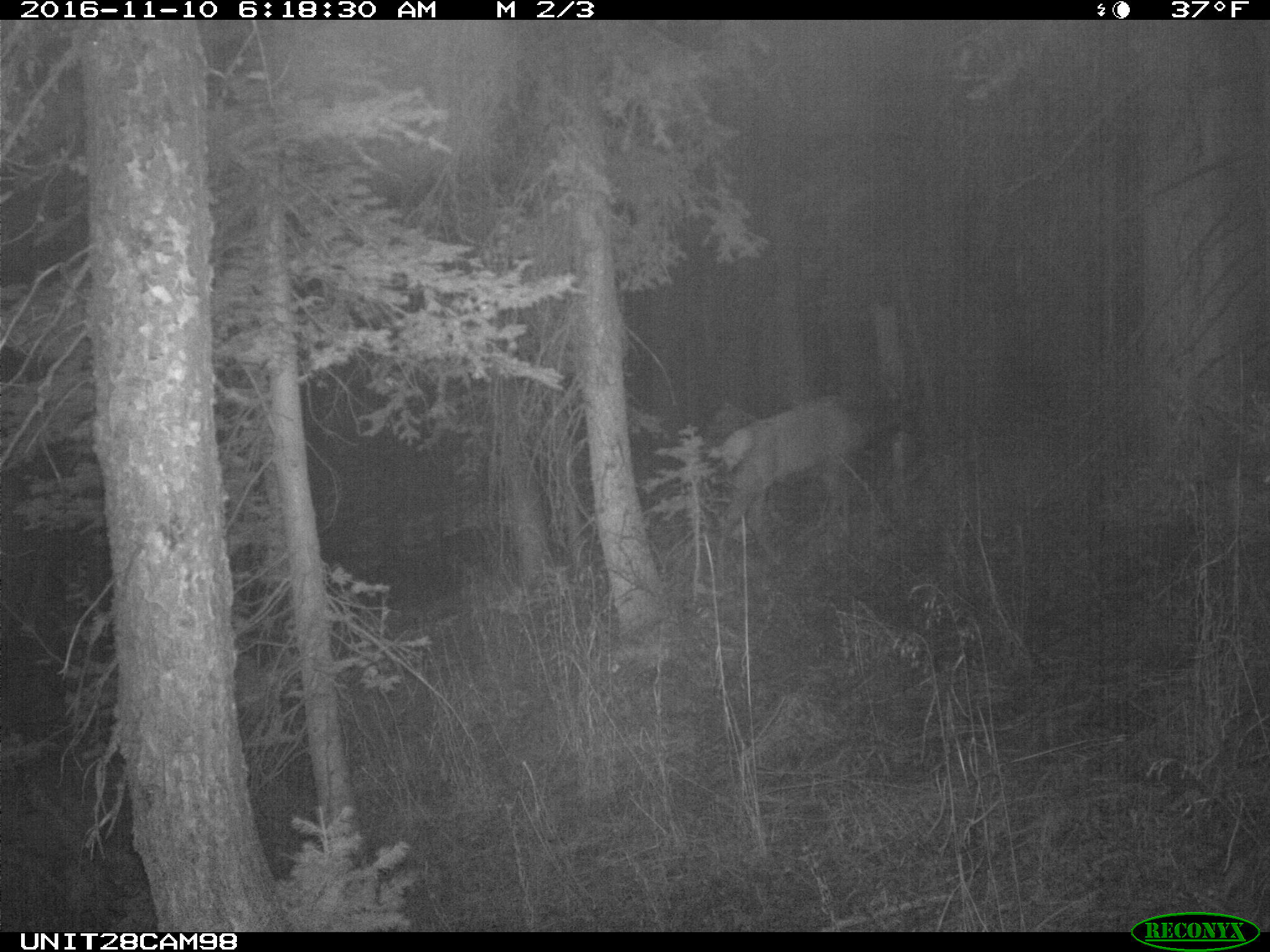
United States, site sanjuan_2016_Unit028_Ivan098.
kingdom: Animalia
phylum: Chordata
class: Mammalia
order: Artiodactyla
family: Cervidae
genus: Cervus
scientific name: Cervus elaphus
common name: red deer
Cervus elaphus (red deer).